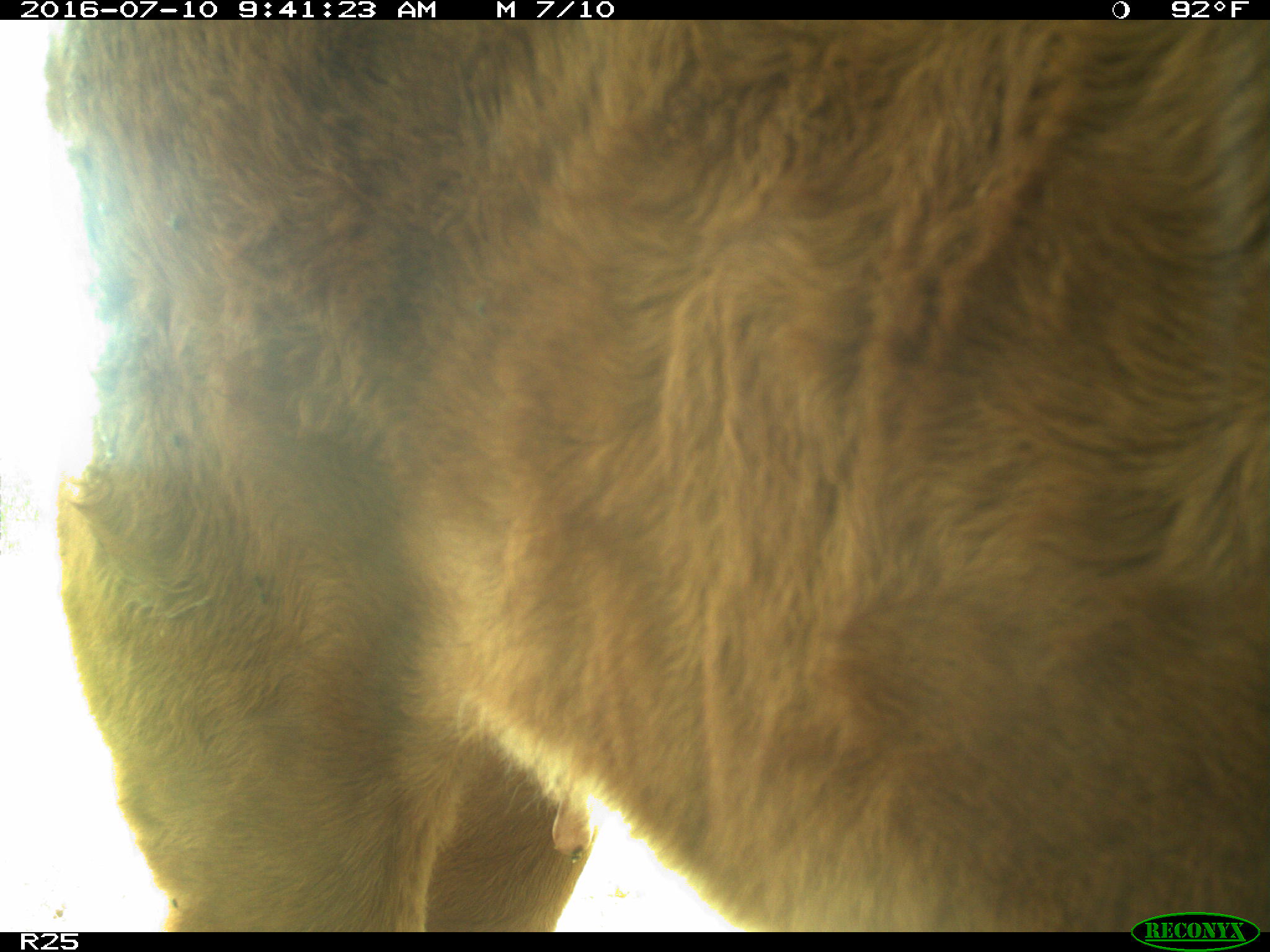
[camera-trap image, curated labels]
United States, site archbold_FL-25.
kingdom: Animalia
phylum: Chordata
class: Mammalia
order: Artiodactyla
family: Bovidae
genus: Bos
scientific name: Bos taurus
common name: domestic cow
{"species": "Bos taurus (domestic cow)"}